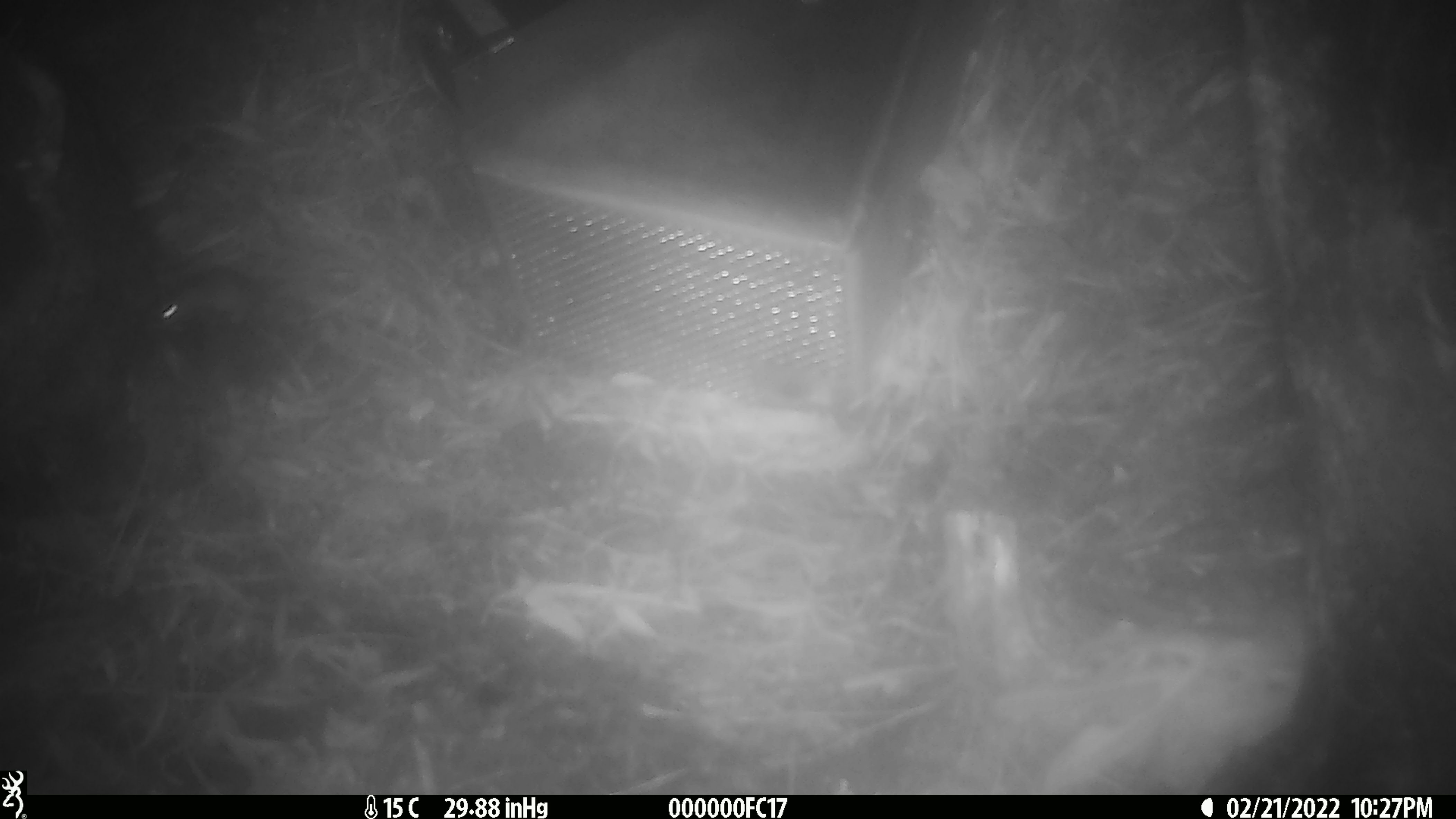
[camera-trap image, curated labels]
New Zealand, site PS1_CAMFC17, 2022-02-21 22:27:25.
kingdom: Animalia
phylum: Chordata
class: Mammalia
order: Rodentia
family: Muridae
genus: Mus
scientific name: Mus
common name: mouse